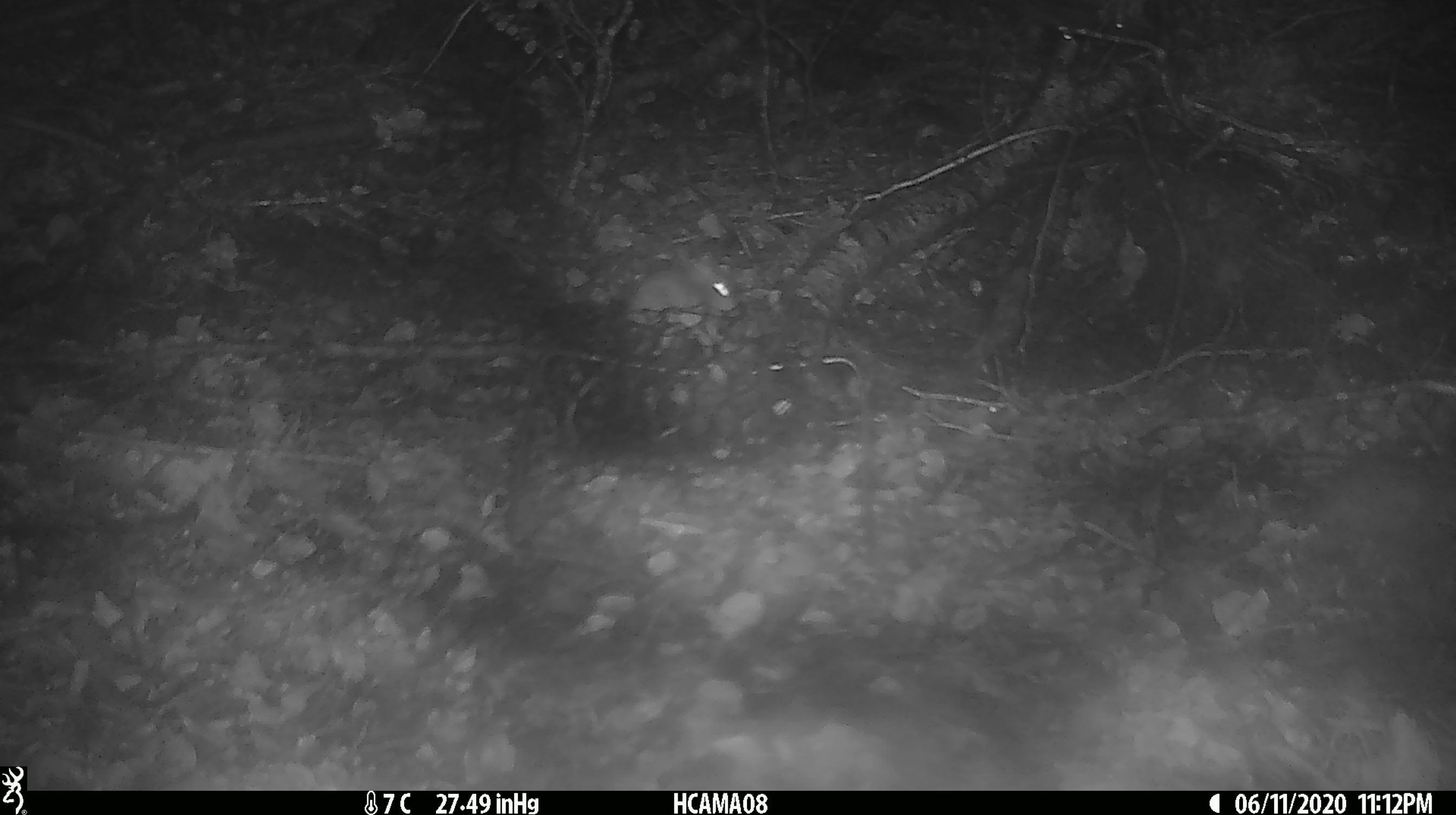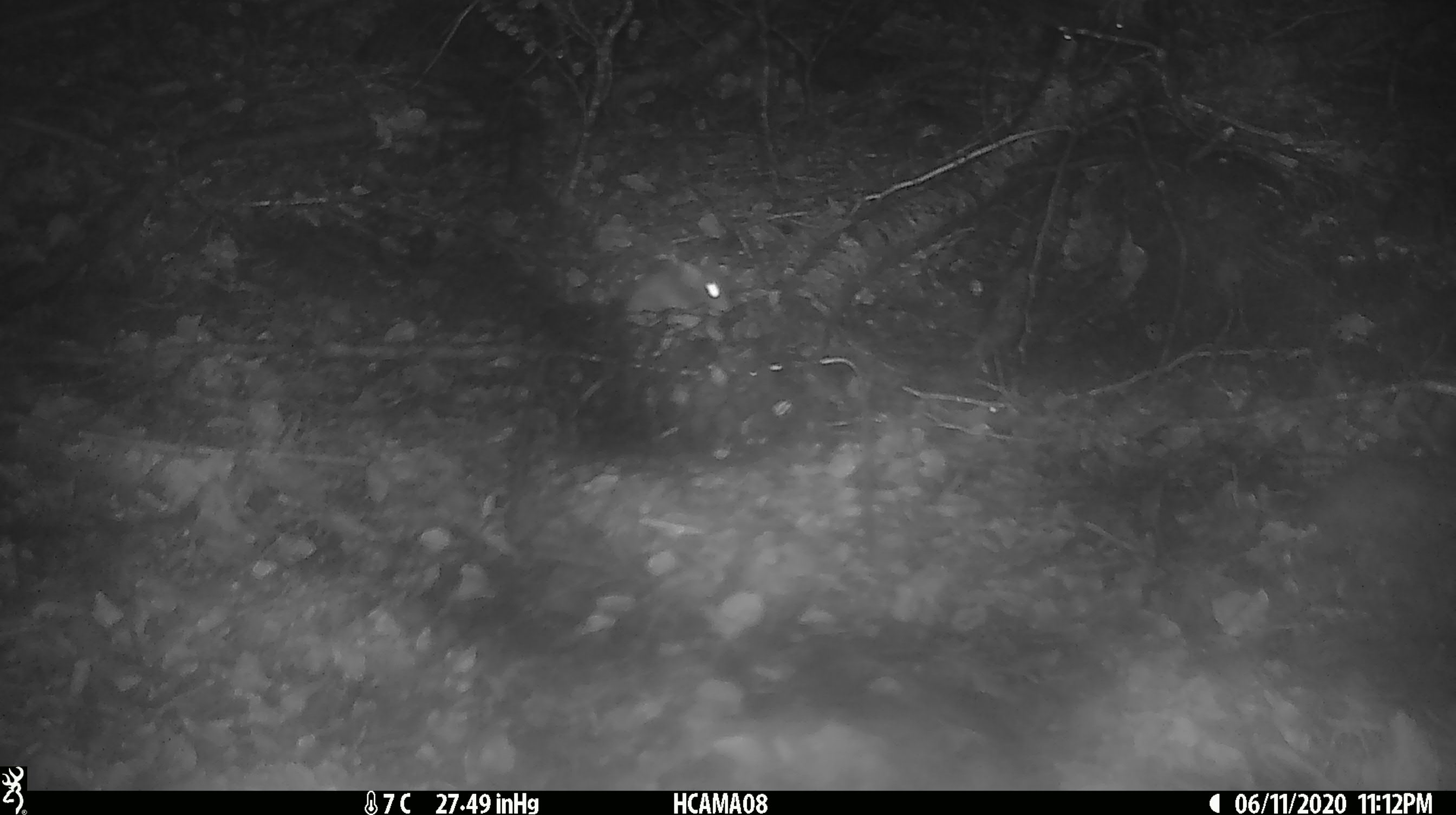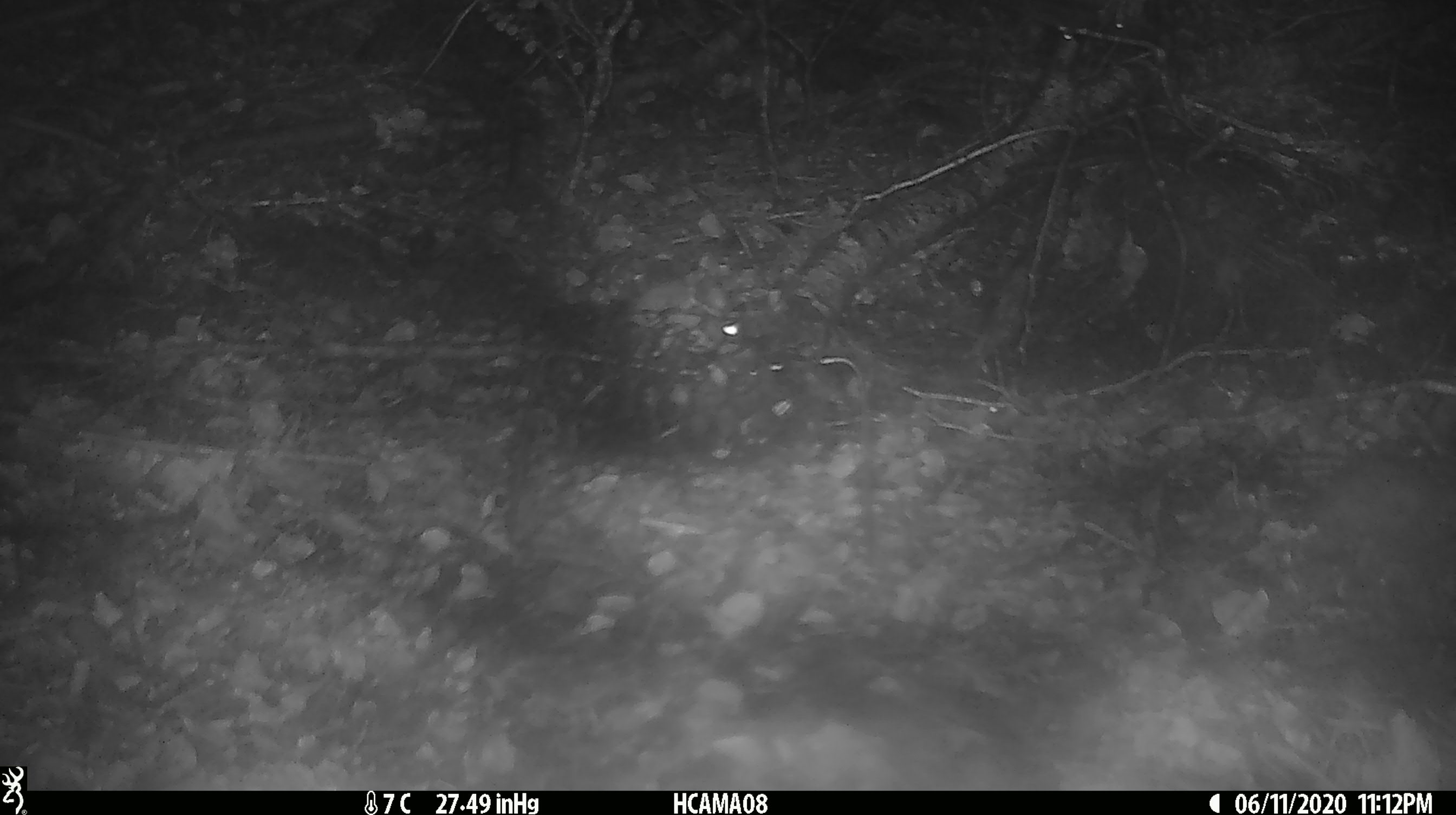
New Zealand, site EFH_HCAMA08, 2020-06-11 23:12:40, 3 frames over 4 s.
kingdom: Animalia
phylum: Chordata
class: Mammalia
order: Rodentia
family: Muridae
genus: Mus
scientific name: Mus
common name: mouse